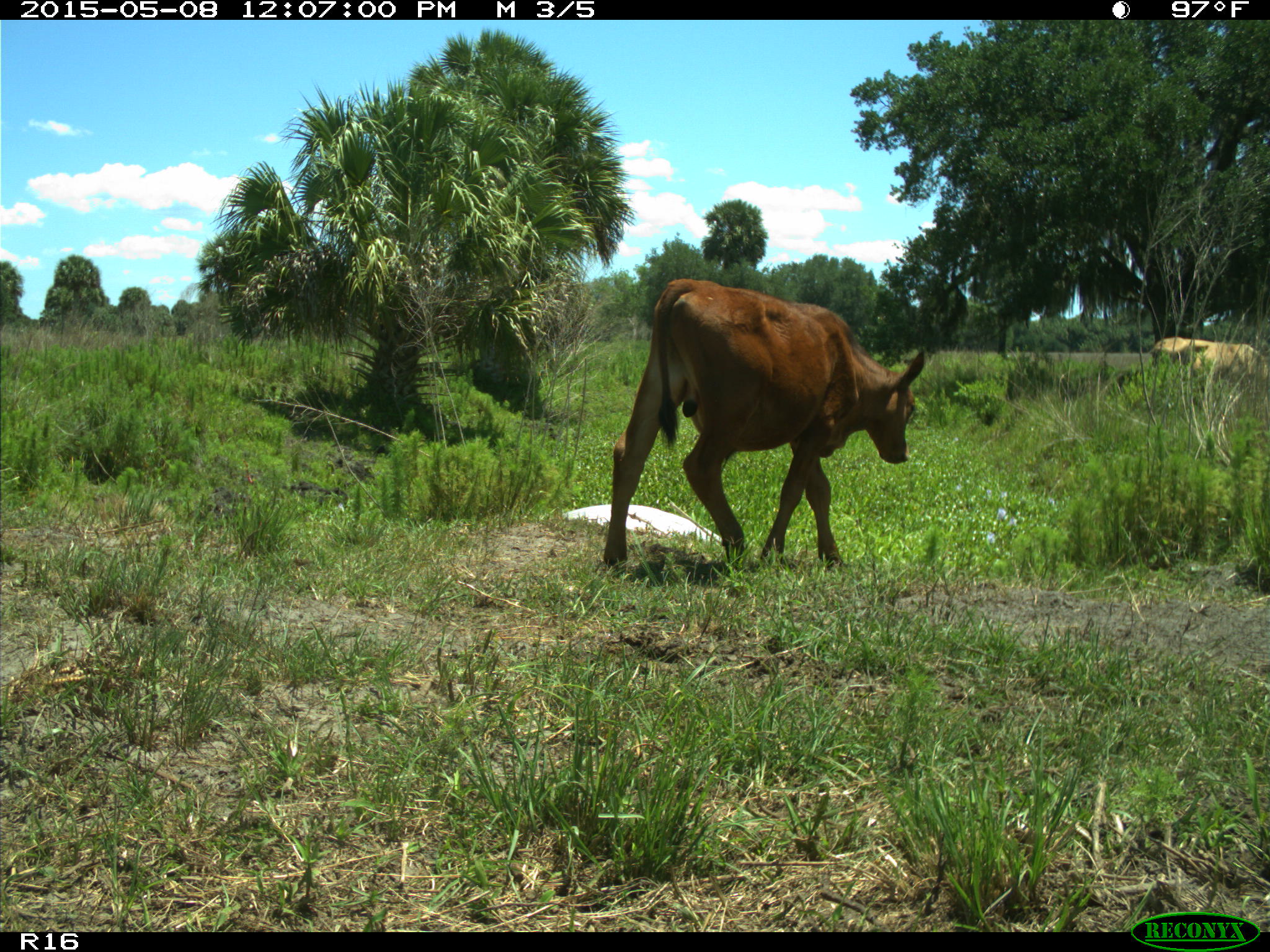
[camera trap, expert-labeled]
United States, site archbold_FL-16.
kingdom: Animalia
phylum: Chordata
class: Mammalia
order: Artiodactyla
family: Bovidae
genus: Bos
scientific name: Bos taurus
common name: domestic cow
Bos taurus (domestic cow).